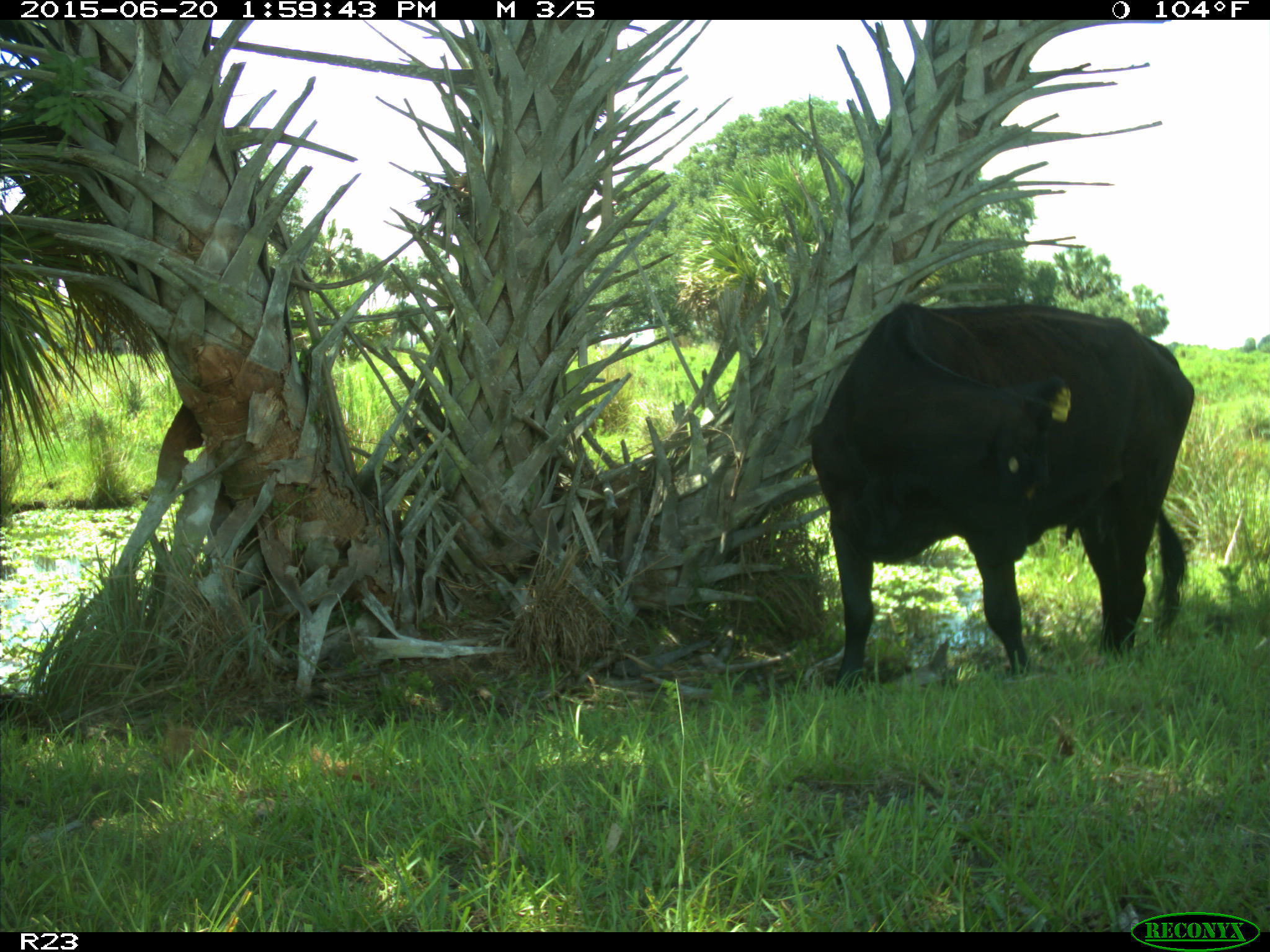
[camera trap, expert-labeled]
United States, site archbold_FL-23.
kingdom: Animalia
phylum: Chordata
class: Mammalia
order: Artiodactyla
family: Bovidae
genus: Bos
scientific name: Bos taurus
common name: domestic cow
Bos taurus (domestic cow).